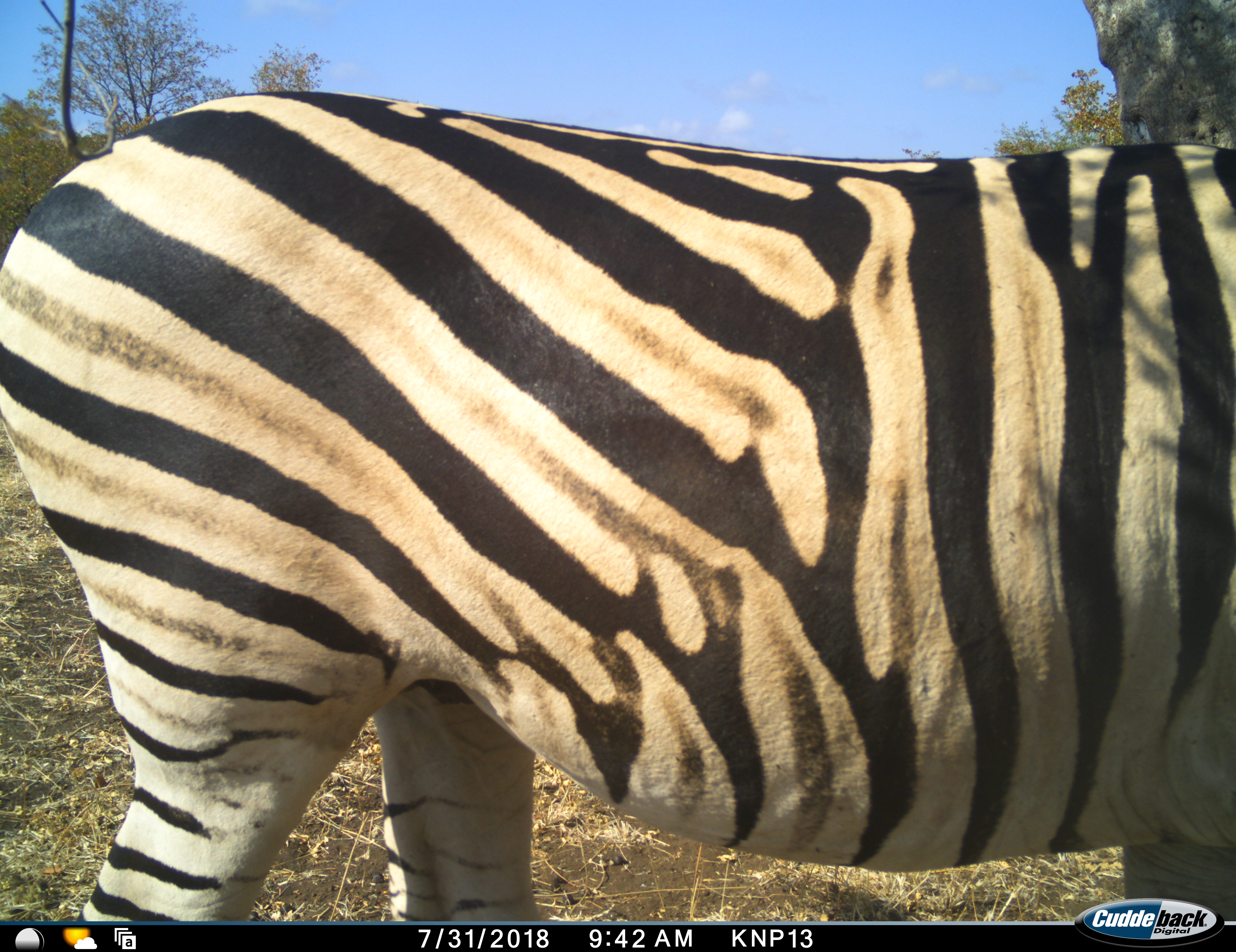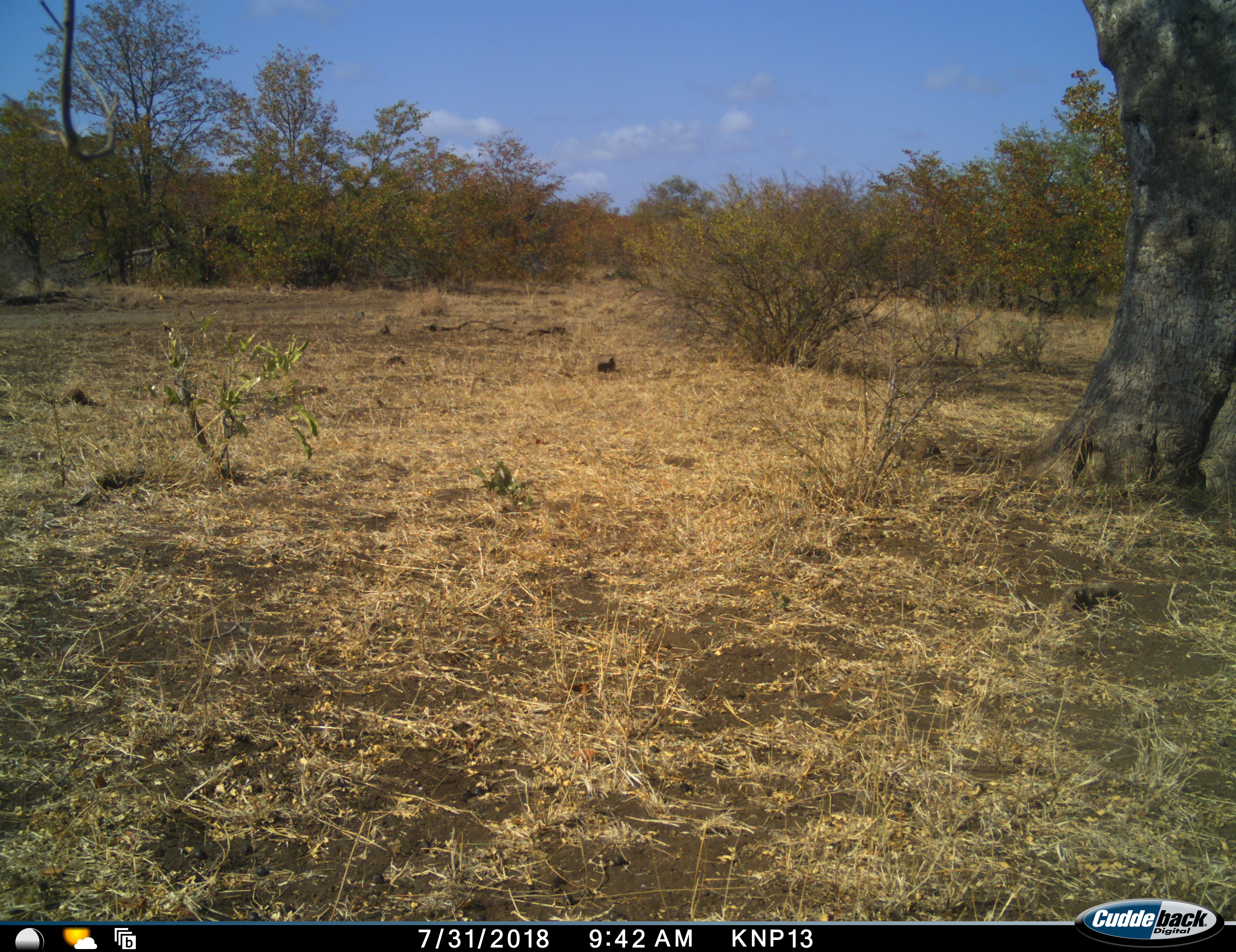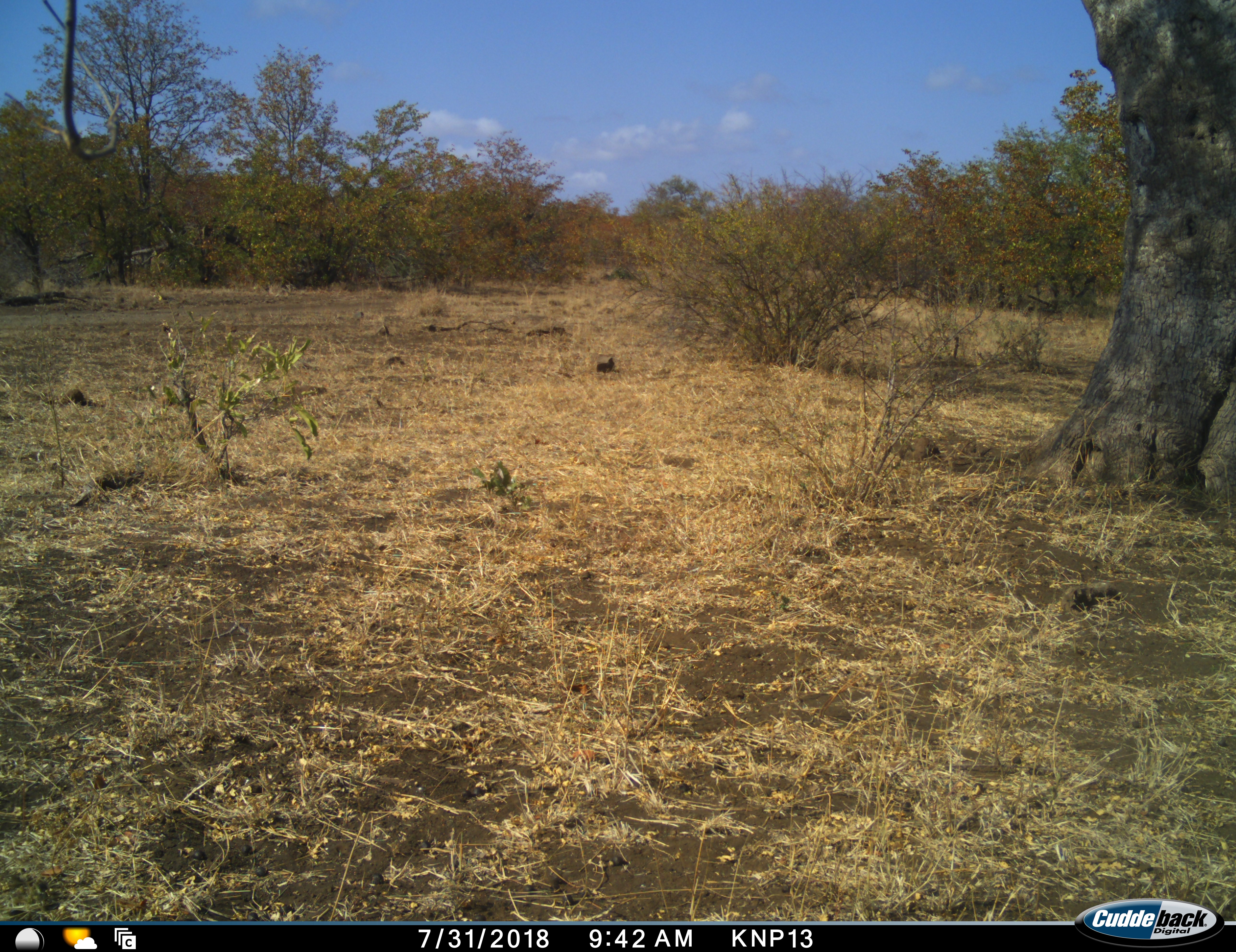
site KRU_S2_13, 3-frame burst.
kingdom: Animalia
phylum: Chordata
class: Mammalia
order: Perissodactyla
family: Equidae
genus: Equus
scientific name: Equus quagga burchellii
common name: burchell's zebra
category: zebraburchells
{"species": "zebraburchells (burchell's zebra) (Equus quagga burchellii)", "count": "1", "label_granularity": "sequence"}